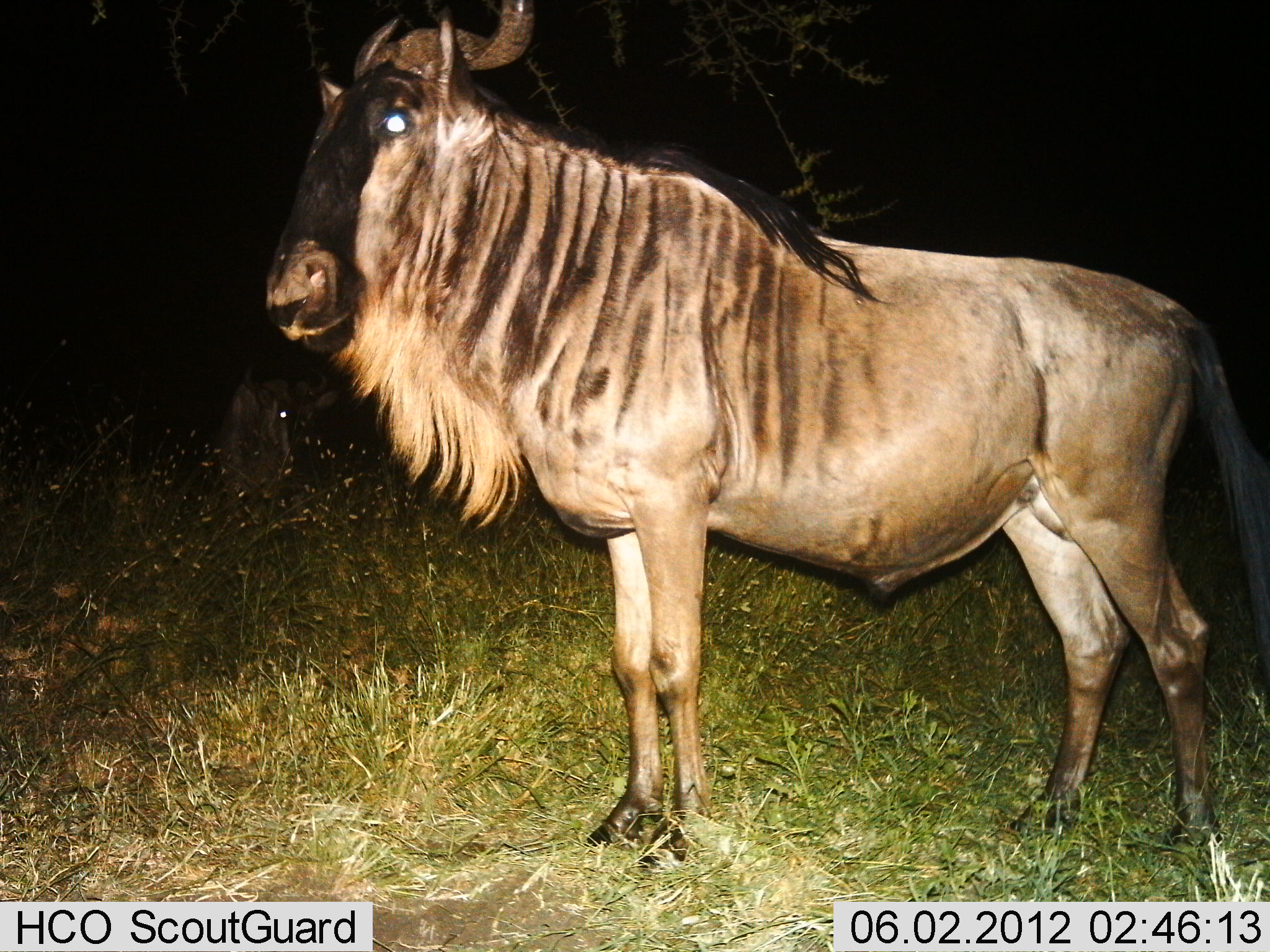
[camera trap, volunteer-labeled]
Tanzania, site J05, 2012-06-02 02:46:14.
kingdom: Animalia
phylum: Chordata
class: Mammalia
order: Artiodactyla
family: Bovidae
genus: Connochaetes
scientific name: Connochaetes taurinus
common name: blue wildebeest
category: wildebeest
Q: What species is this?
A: Wildebeest (blue wildebeest) (Connochaetes taurinus).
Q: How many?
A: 1.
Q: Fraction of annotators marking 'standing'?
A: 100%.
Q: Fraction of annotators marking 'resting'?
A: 10%.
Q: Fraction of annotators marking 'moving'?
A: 0%.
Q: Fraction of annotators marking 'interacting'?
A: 0%.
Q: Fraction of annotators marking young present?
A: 0%.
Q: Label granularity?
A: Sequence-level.